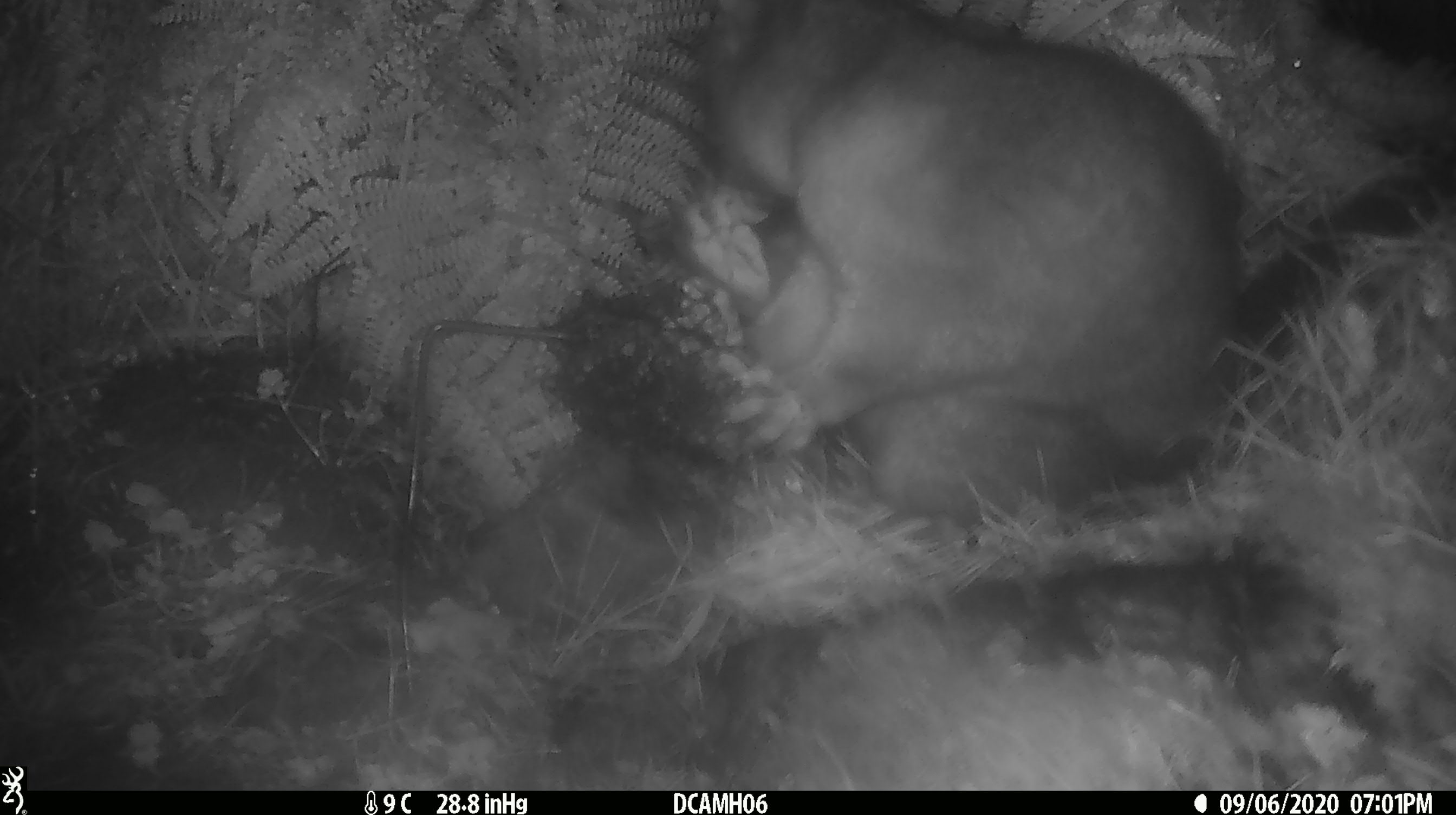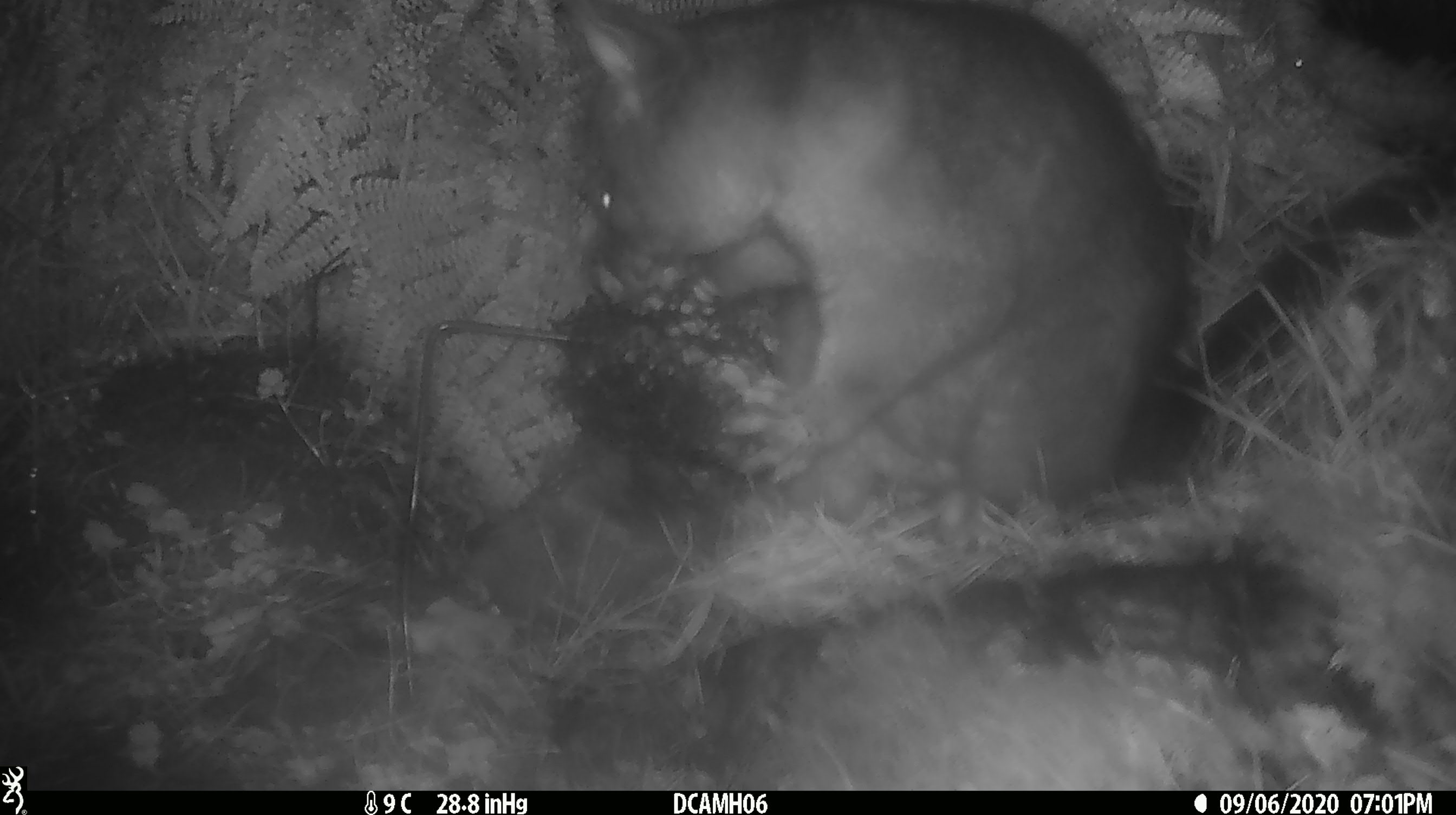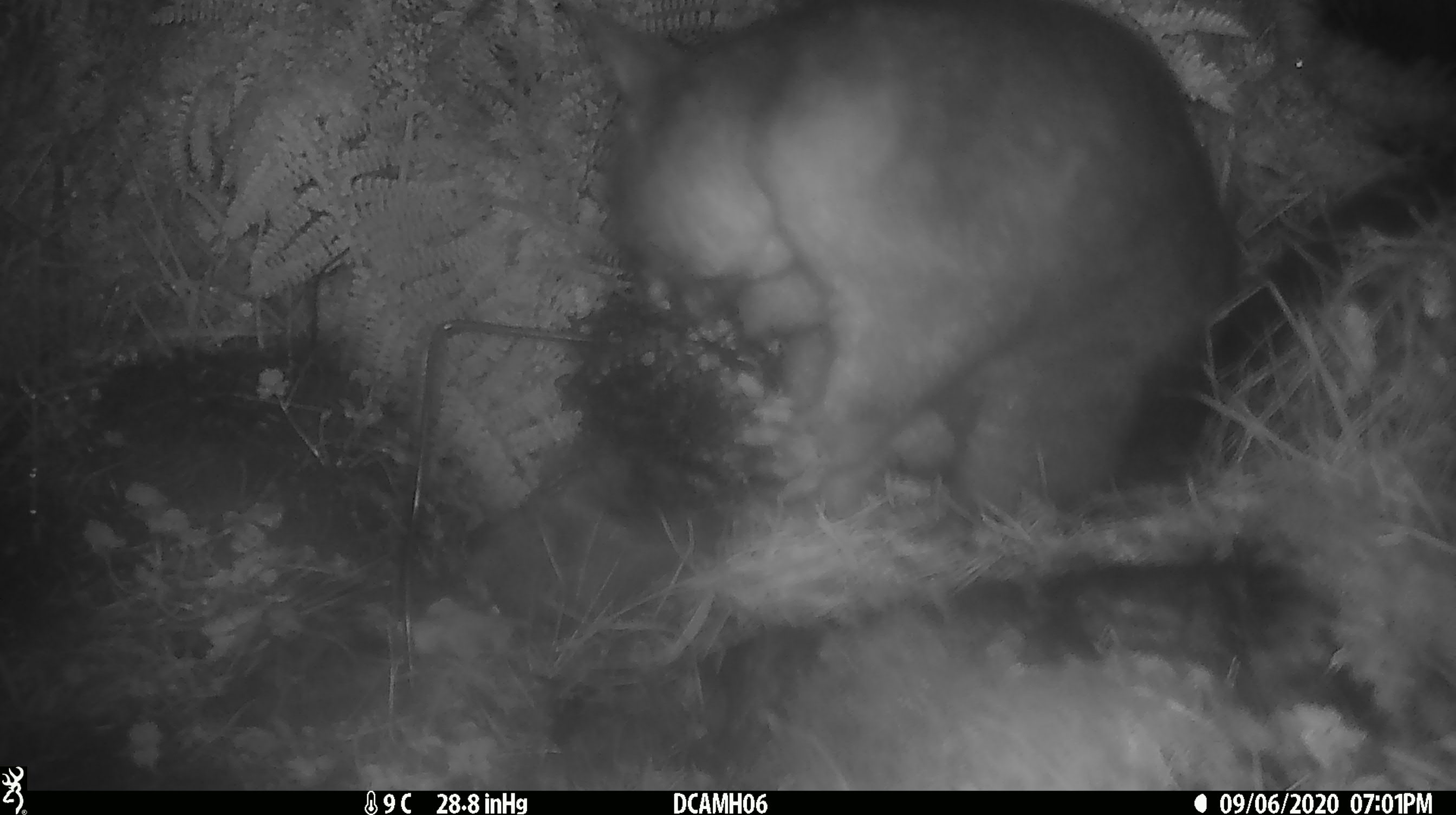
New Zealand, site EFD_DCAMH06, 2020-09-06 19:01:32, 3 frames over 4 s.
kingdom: Animalia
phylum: Chordata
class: Mammalia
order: Diprotodontia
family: Phalangeridae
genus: Trichosurus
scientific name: Trichosurus vulpecula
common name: common brushtail possum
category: possum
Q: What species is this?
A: Possum (common brushtail possum) (Trichosurus vulpecula).